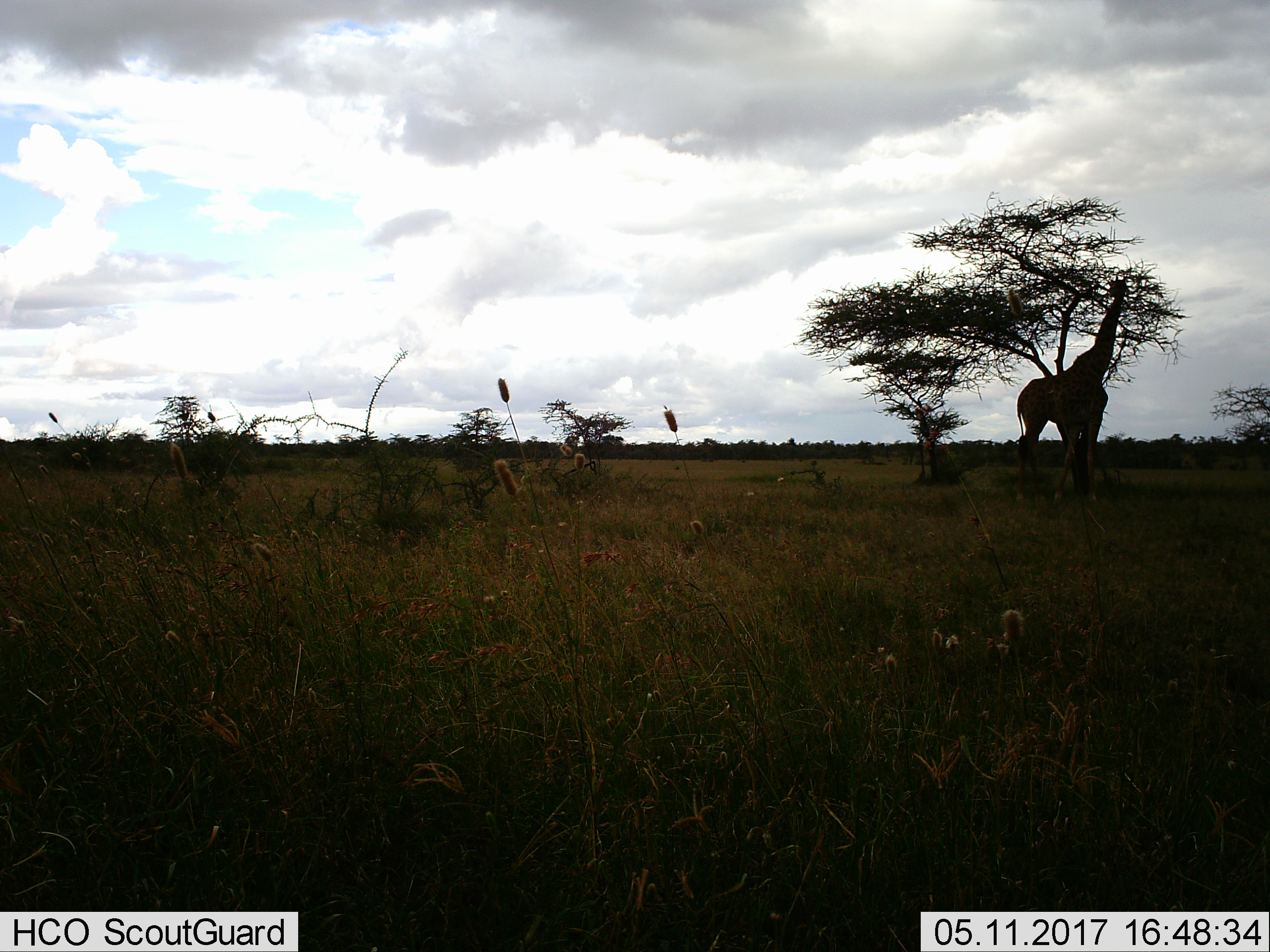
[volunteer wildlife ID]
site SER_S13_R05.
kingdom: Animalia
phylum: Chordata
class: Mammalia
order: Artiodactyla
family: Giraffidae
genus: Giraffa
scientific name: Giraffa camelopardalis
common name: giraffe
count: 1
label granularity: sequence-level